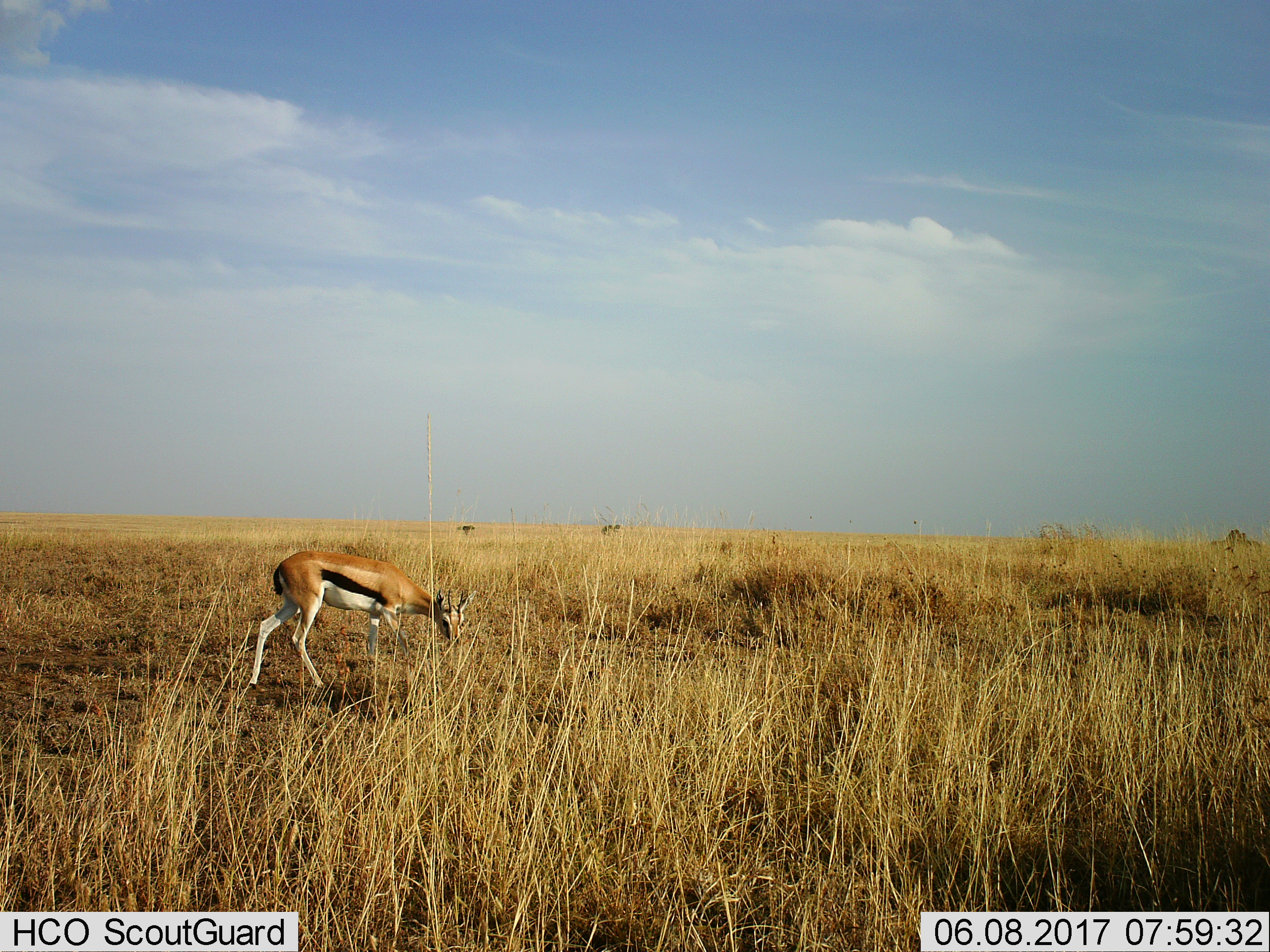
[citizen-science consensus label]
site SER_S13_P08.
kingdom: Animalia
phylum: Chordata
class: Mammalia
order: Artiodactyla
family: Bovidae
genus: Eudorcas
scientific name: Eudorcas thomsonii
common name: thomson's gazelle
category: gazellethomsons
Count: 1.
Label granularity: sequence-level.